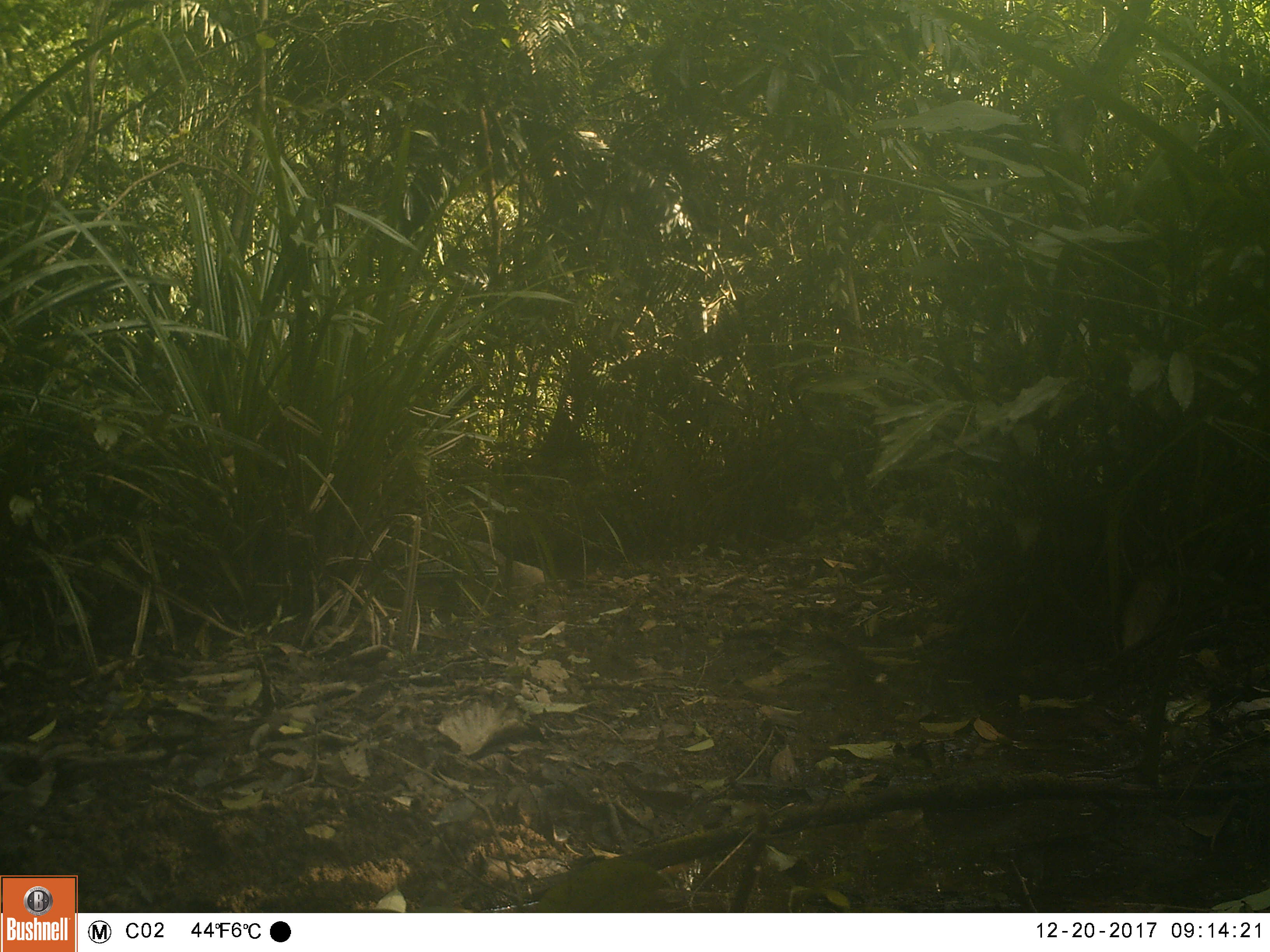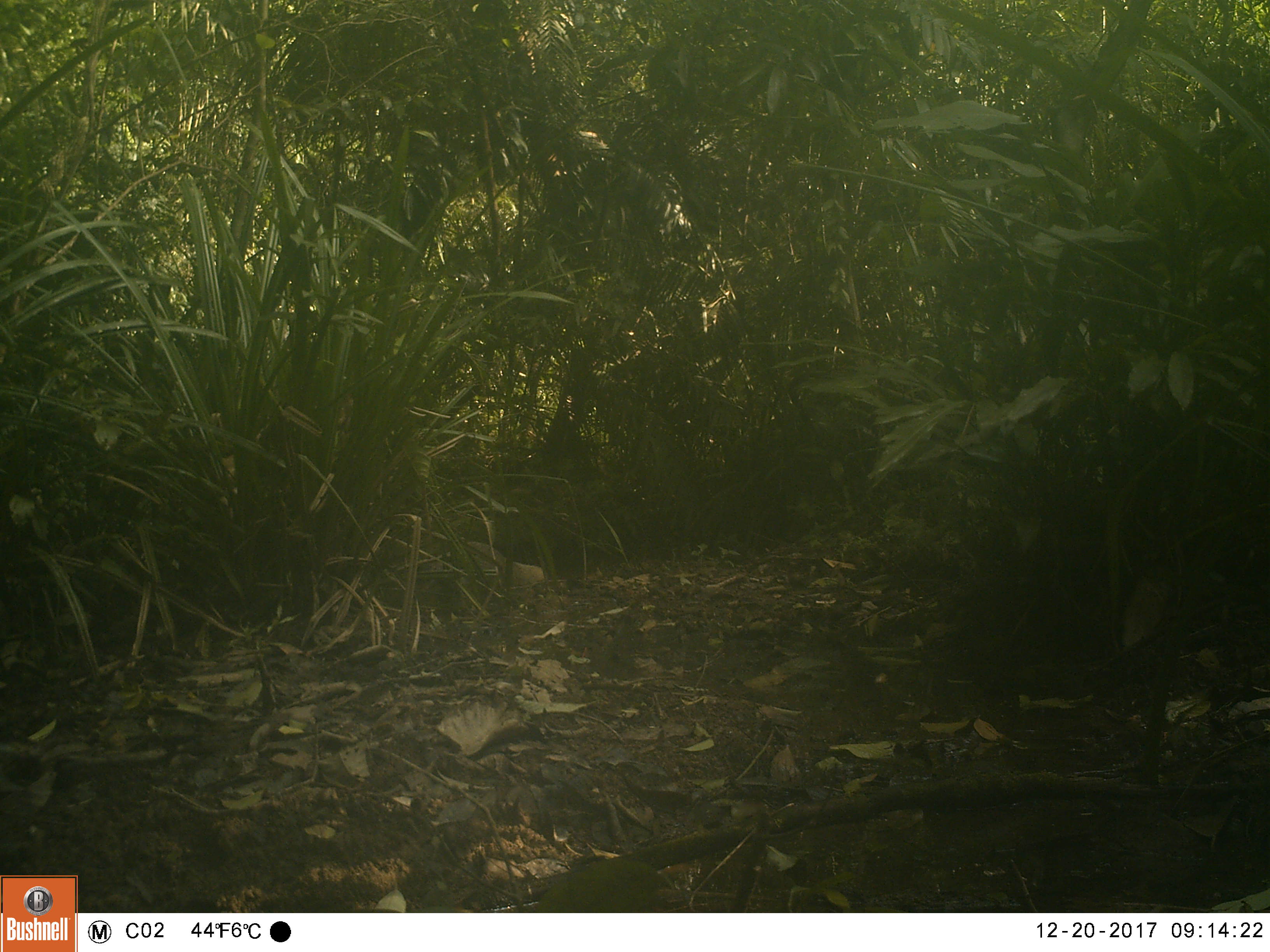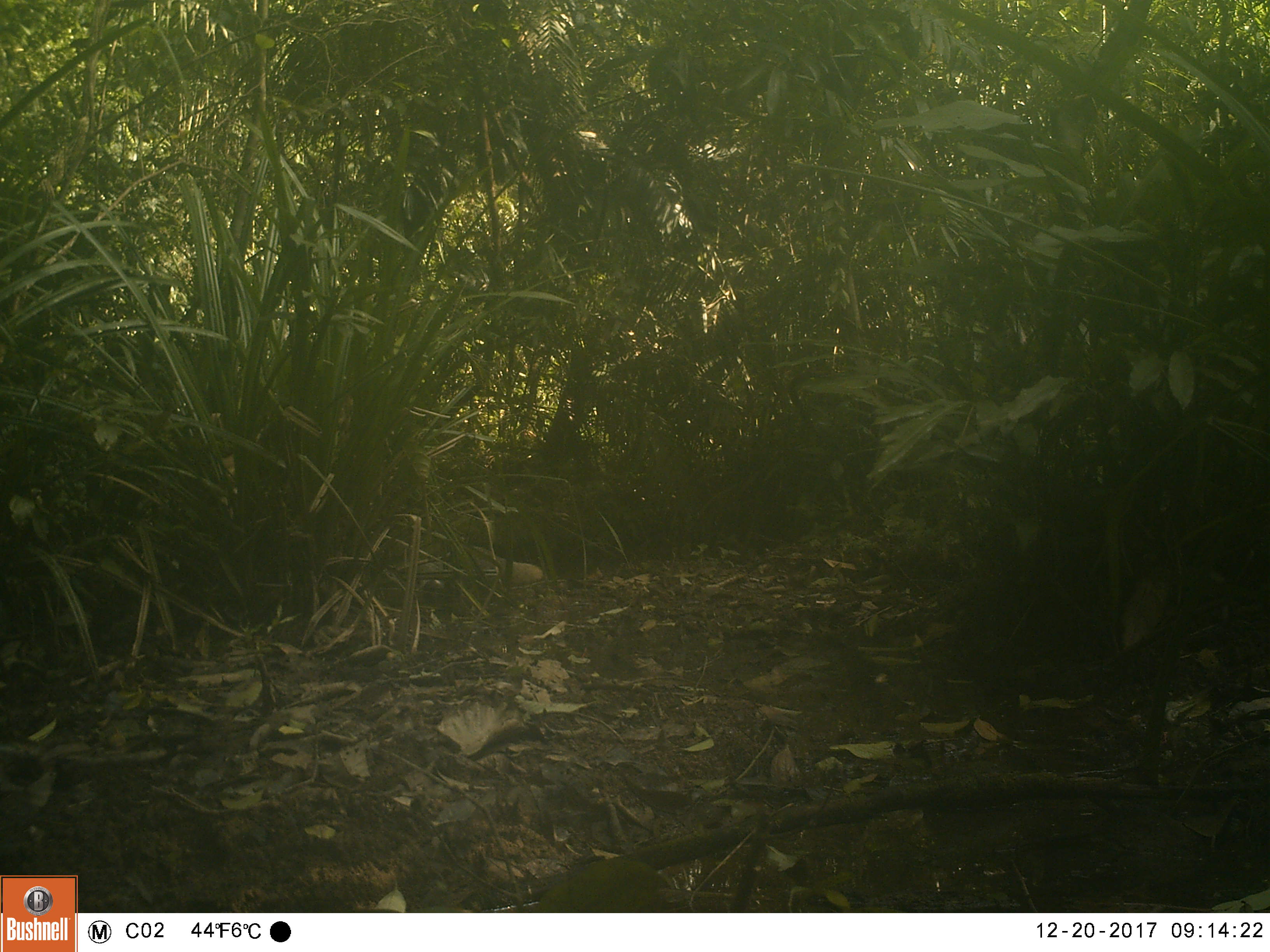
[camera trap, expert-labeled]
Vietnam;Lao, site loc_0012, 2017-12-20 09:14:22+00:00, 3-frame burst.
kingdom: Animalia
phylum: Chordata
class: Mammalia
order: Carnivora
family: Herpestidae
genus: Urva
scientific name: Urva urva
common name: crab-eating mongoose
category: crab eating mongoose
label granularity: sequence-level